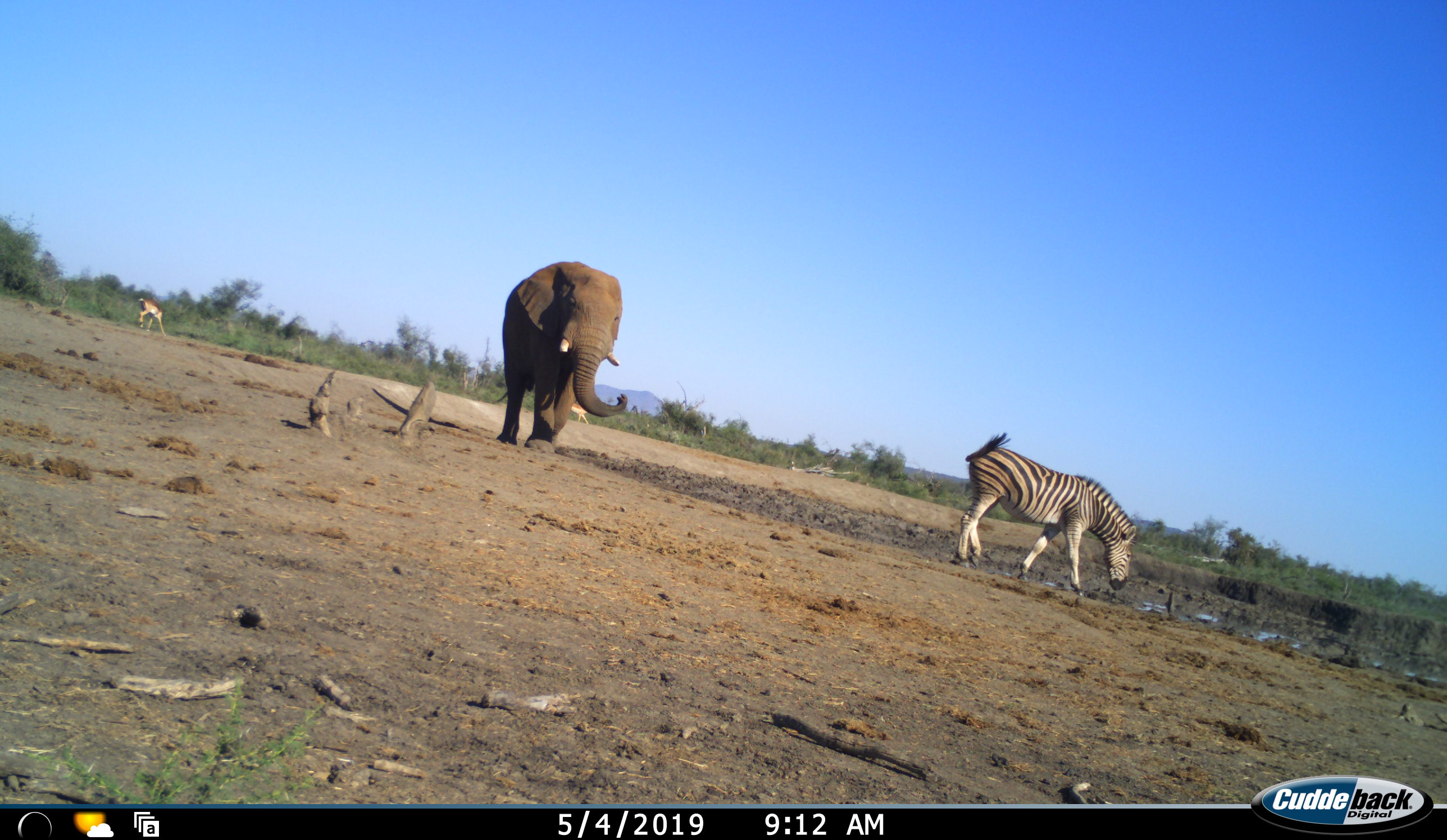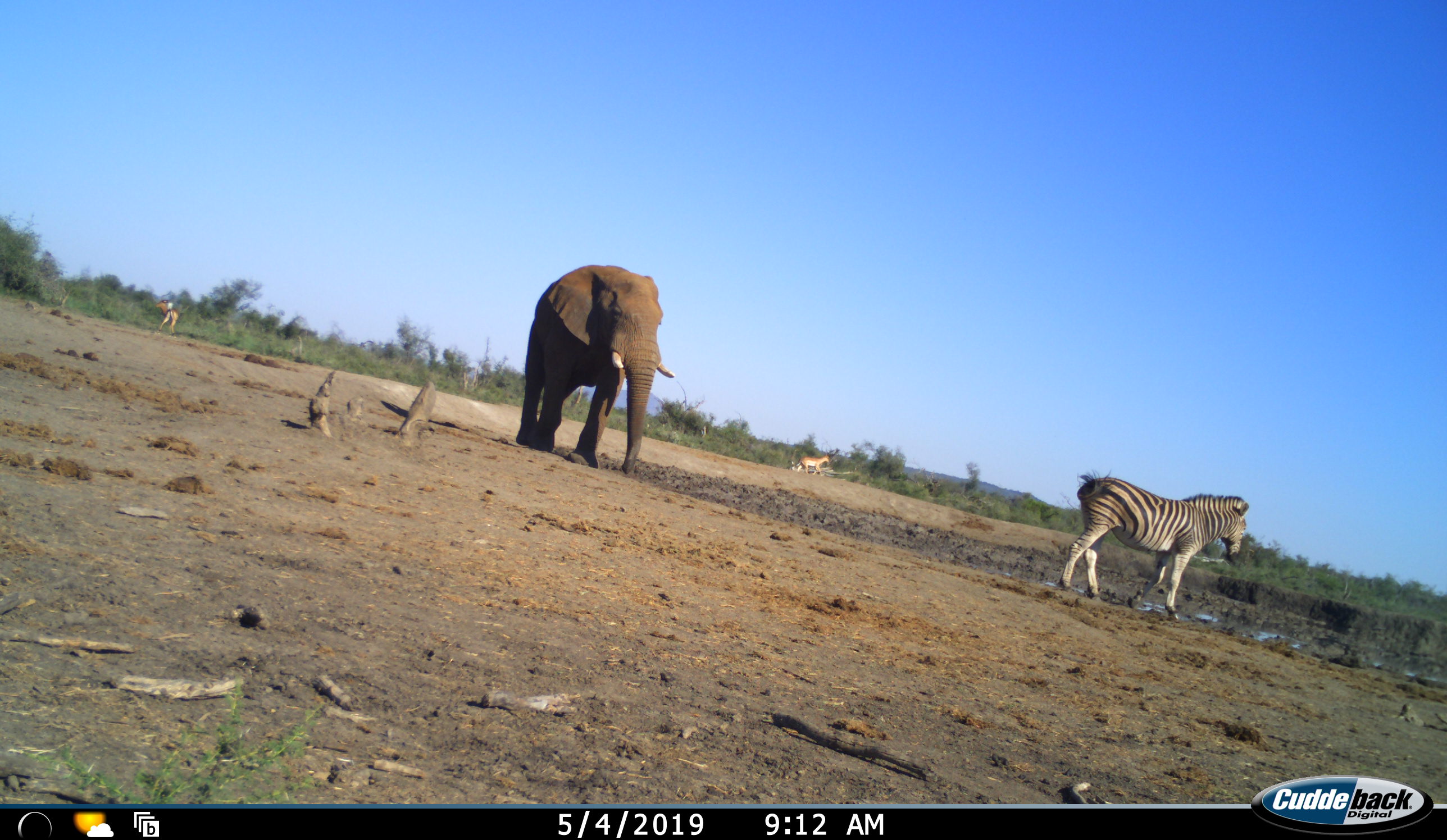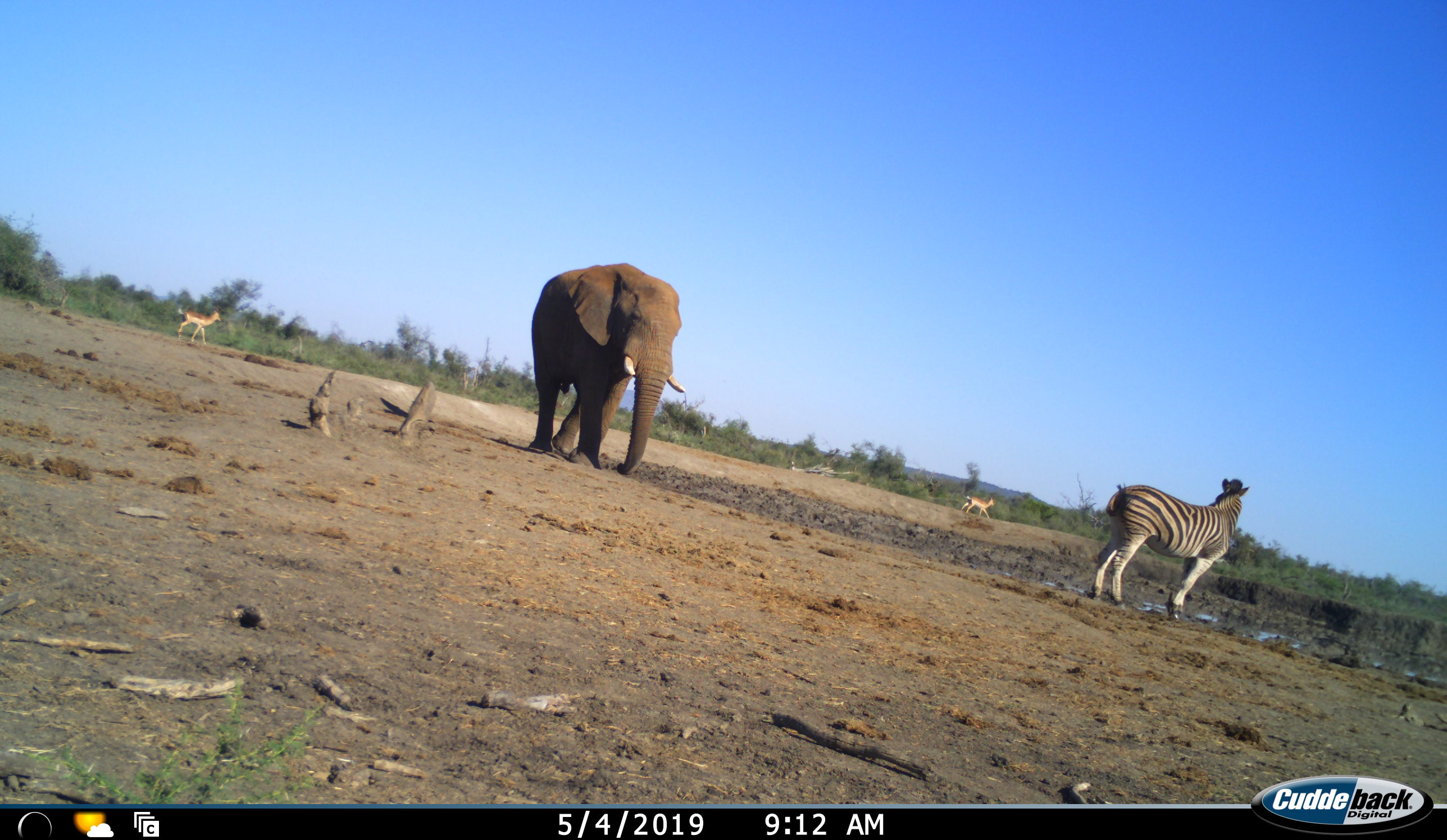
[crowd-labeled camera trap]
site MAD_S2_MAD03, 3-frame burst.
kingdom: Animalia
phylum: Chordata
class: Mammalia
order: Proboscidea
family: Elephantidae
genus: Loxodonta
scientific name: Loxodonta africana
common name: african bush elephant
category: elephant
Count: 1.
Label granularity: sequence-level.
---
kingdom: Animalia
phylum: Chordata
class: Mammalia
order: Perissodactyla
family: Equidae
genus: Equus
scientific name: Equus quagga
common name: plains zebra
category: zebraplains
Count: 1.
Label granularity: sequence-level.